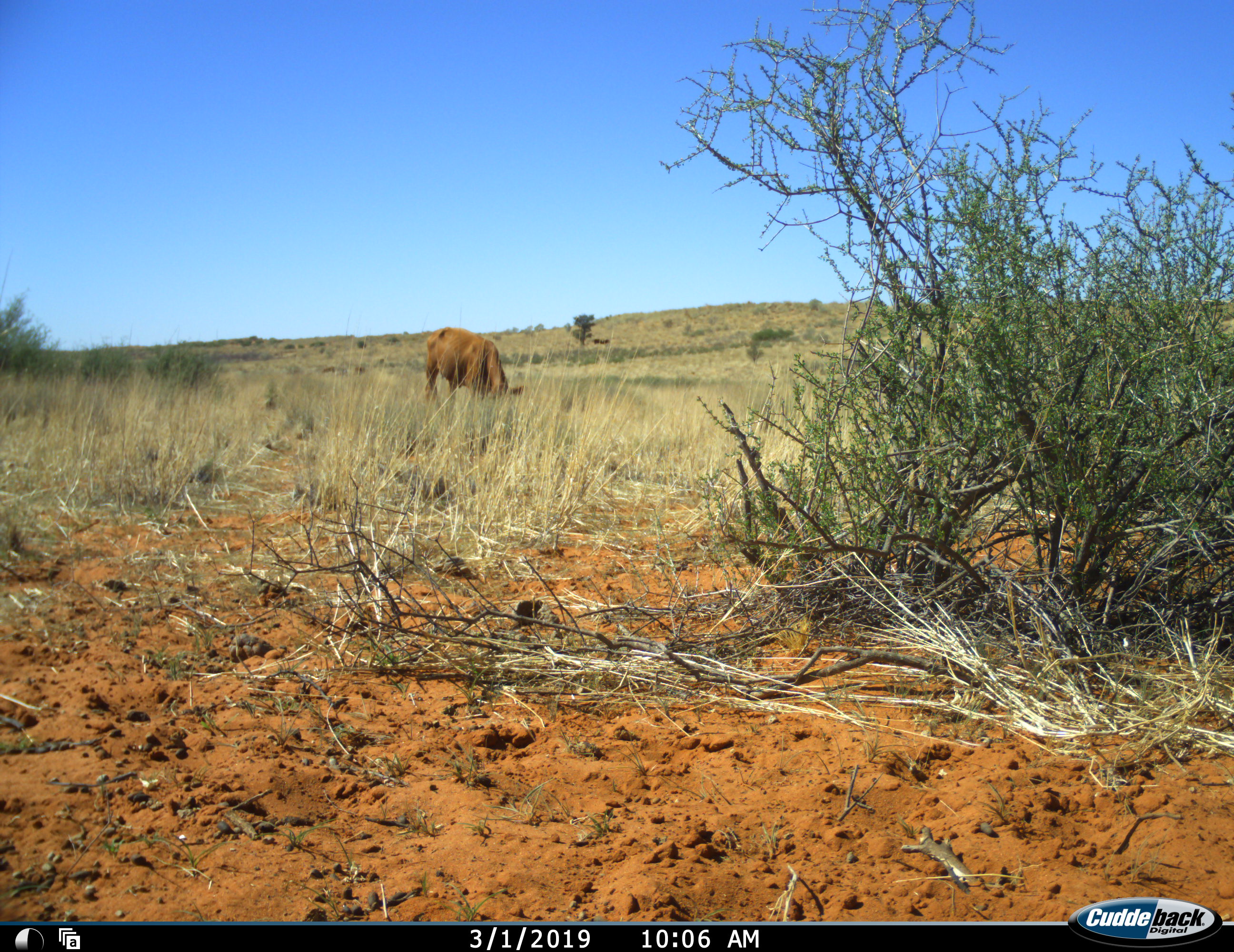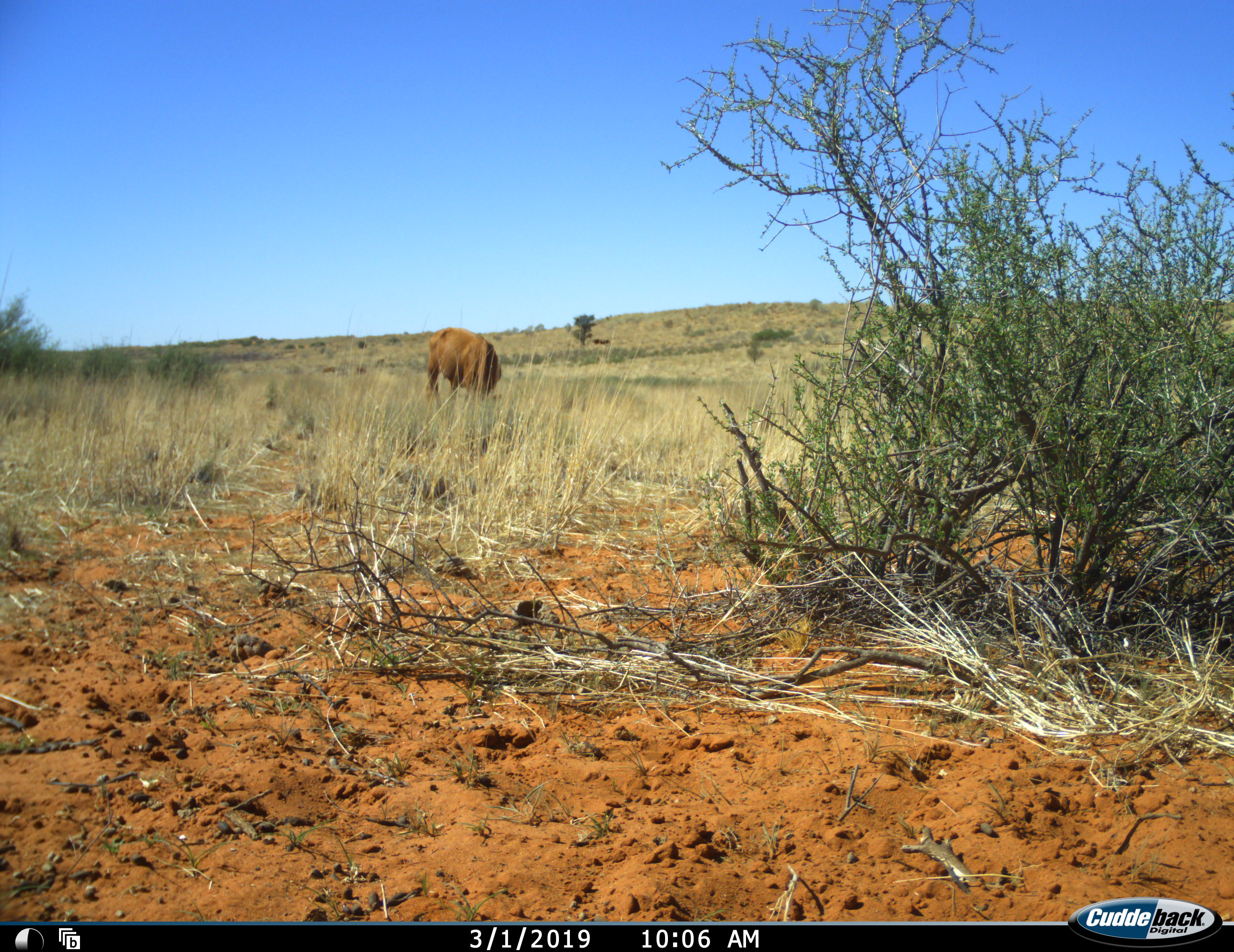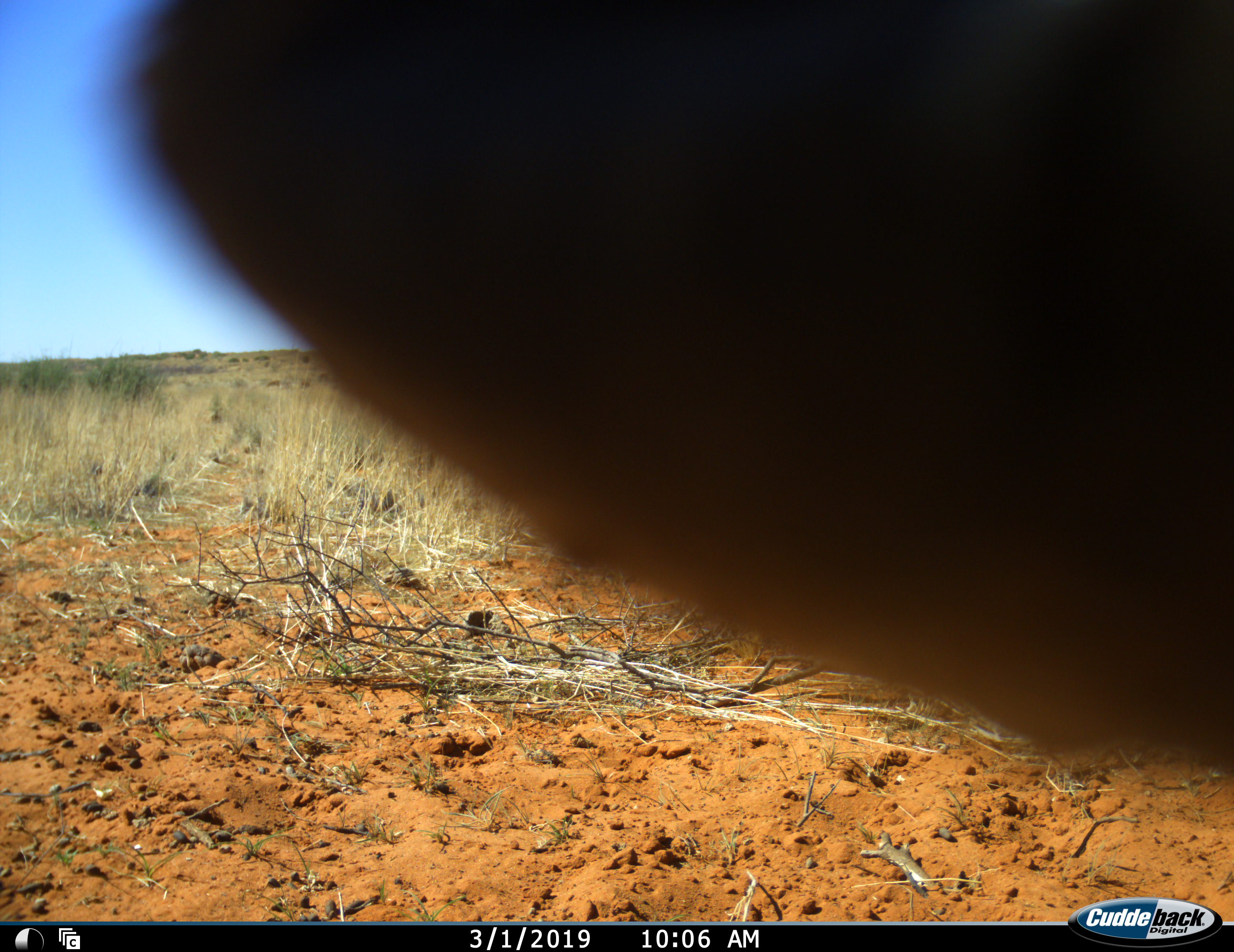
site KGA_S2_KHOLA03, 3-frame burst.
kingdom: Animalia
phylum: Chordata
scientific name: Vertebrata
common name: domestic animal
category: domesticanimal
Domesticanimal (domestic animal) (Vertebrata), count 2. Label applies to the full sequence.